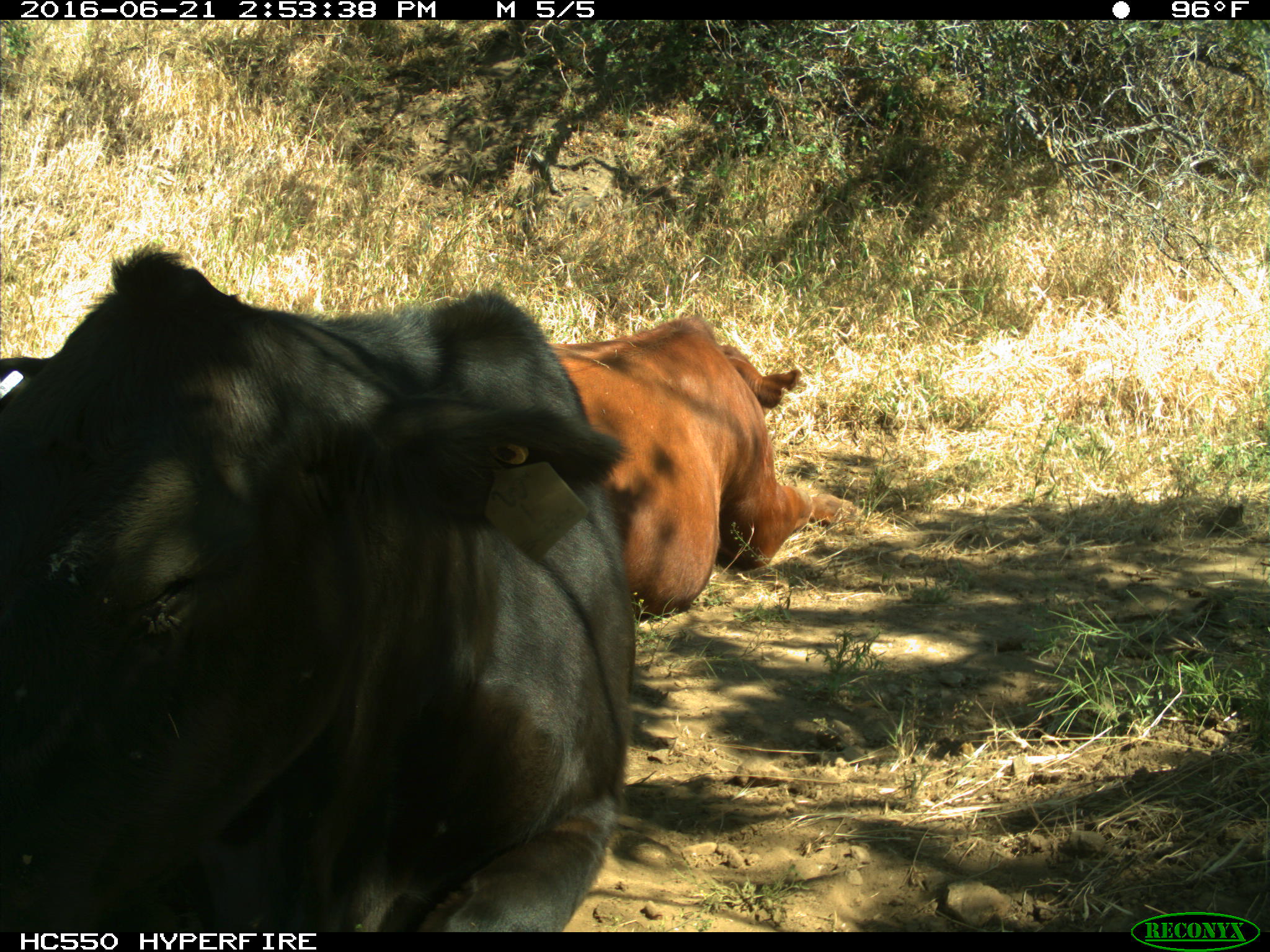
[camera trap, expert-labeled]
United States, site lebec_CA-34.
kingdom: Animalia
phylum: Chordata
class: Mammalia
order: Artiodactyla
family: Bovidae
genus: Bos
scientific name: Bos taurus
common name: domestic cow